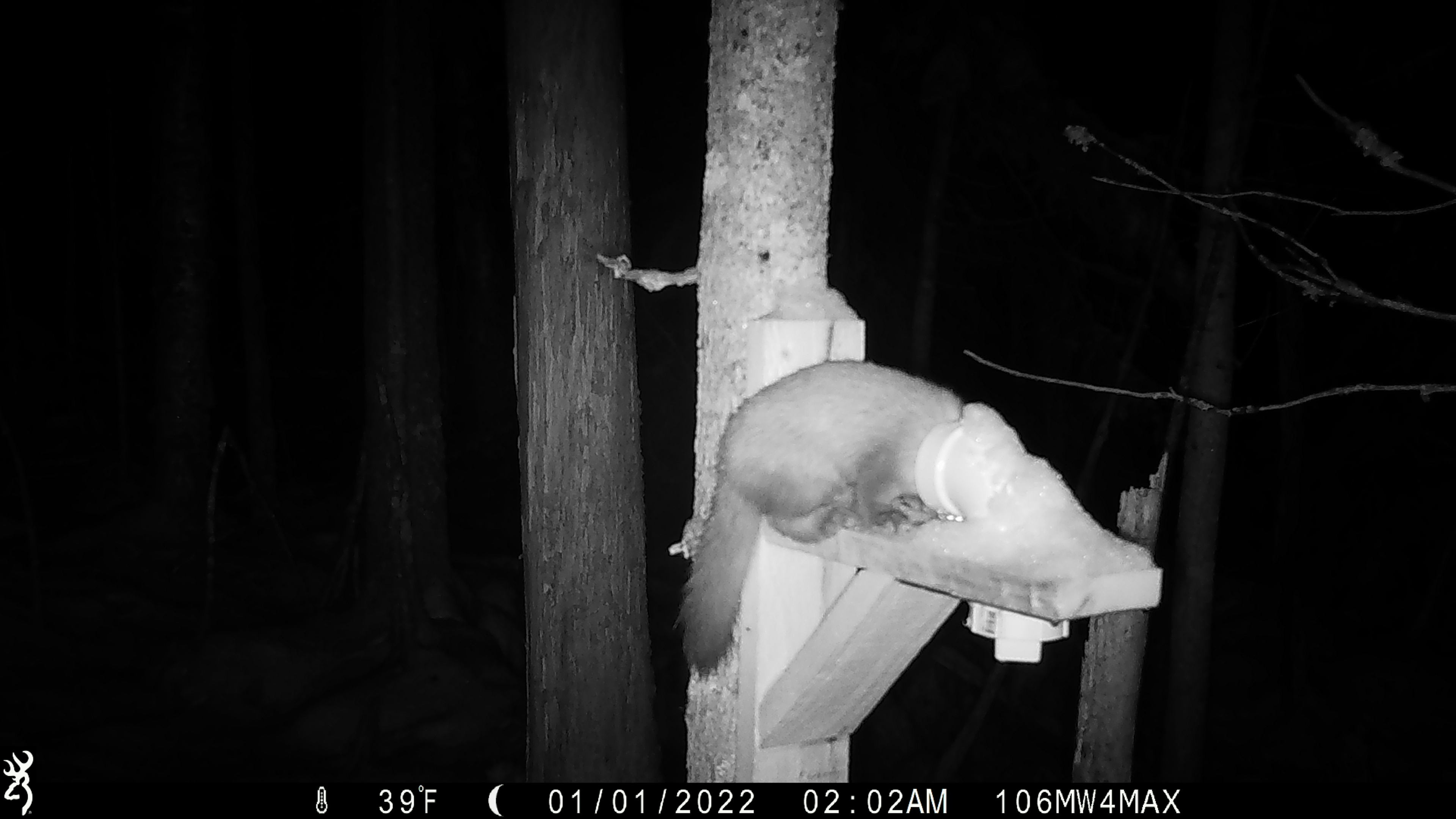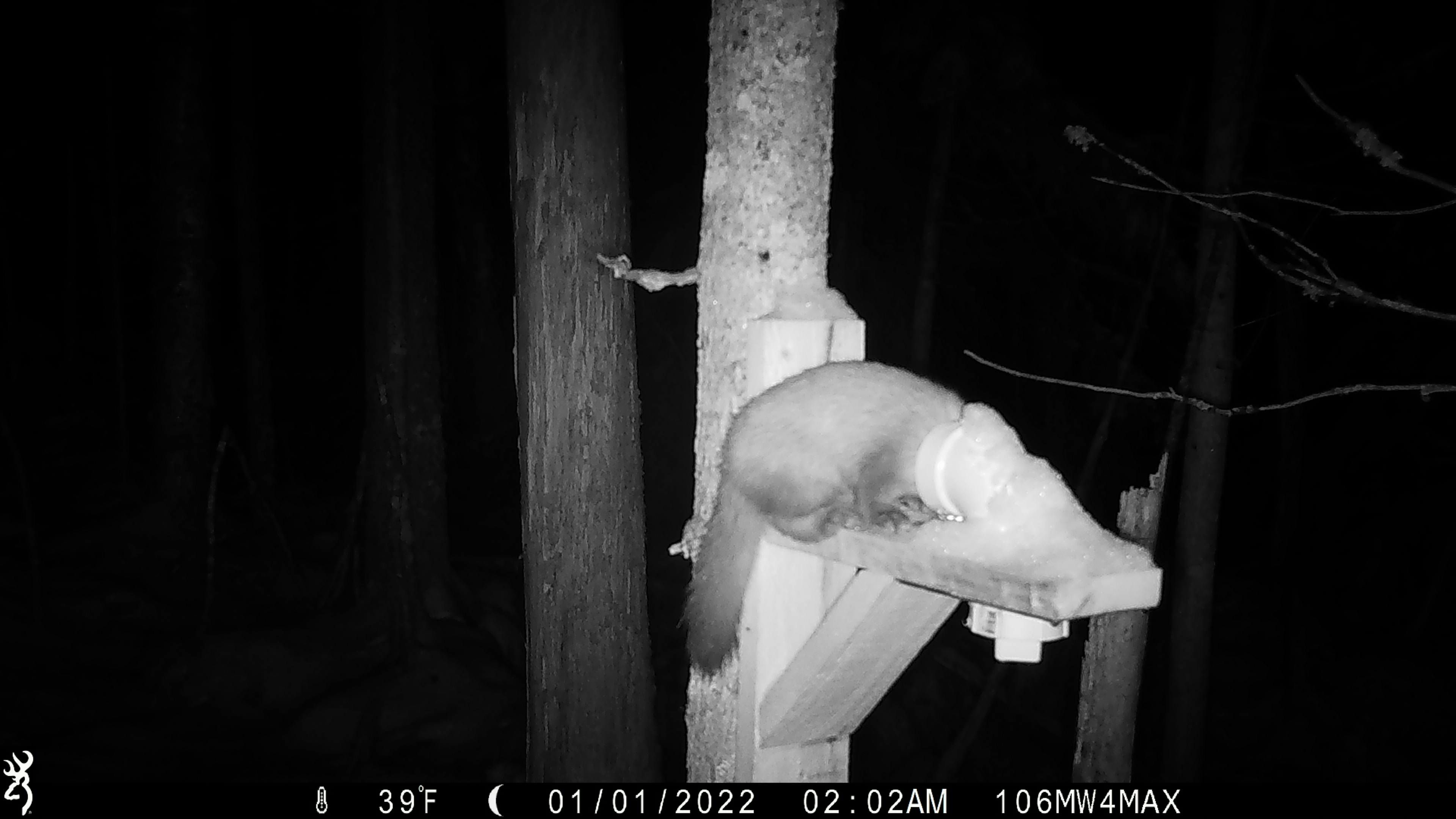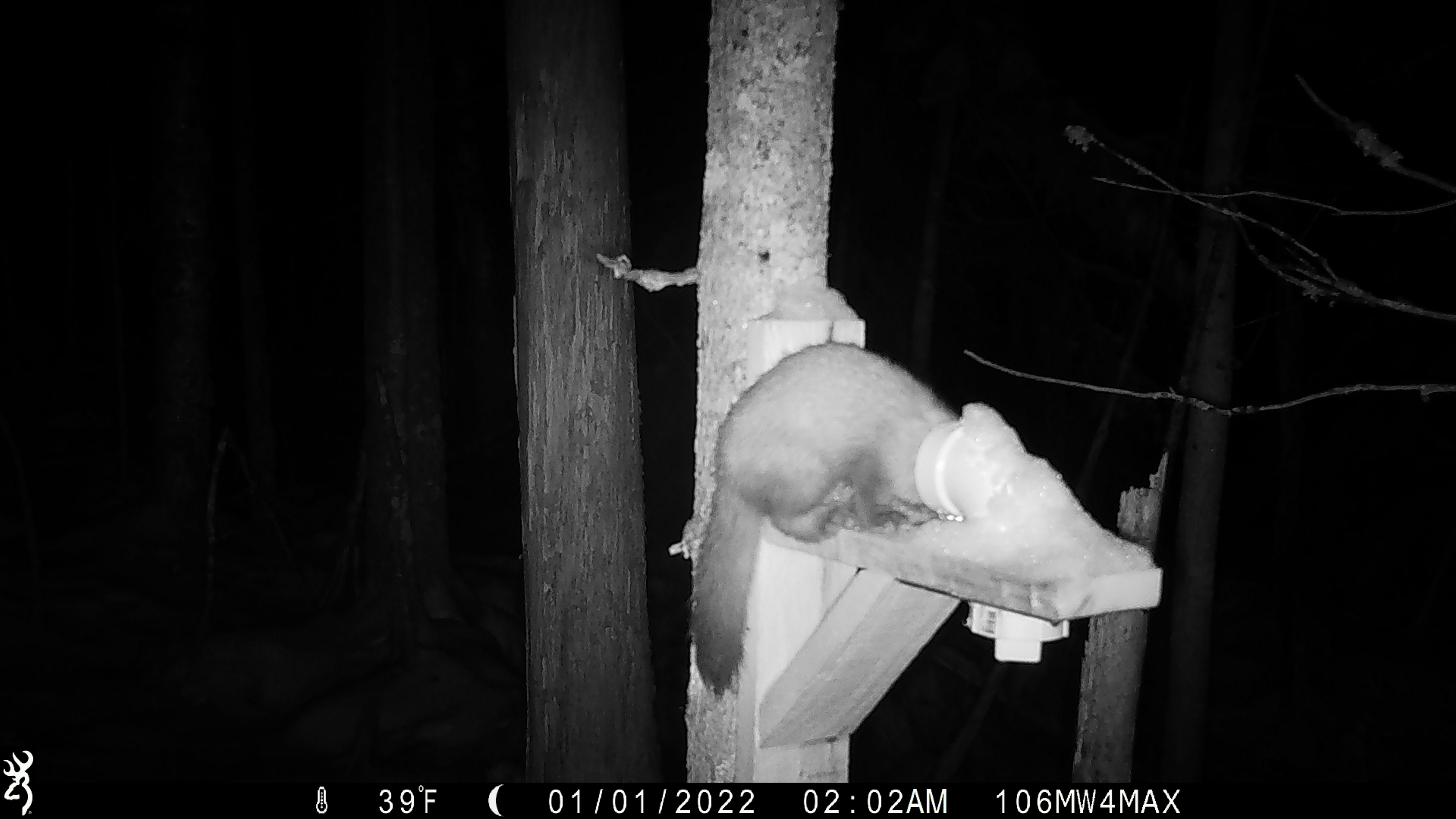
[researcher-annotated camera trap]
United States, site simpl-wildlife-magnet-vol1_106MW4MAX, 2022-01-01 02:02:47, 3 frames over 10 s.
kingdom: Animalia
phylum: Chordata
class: Mammalia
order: Carnivora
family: Mustelidae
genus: Martes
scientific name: Martes americana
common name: american marten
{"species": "american marten (Martes americana)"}